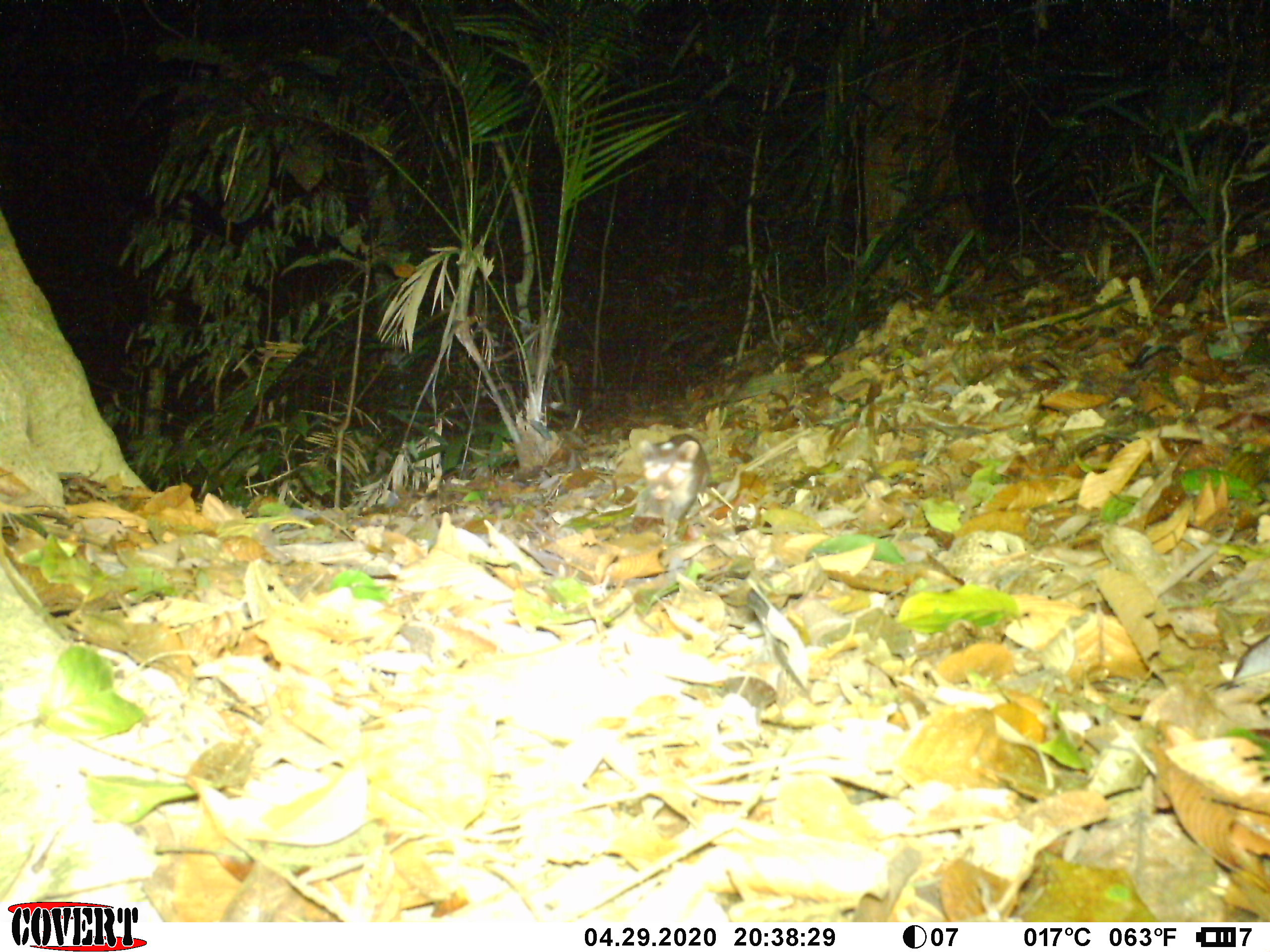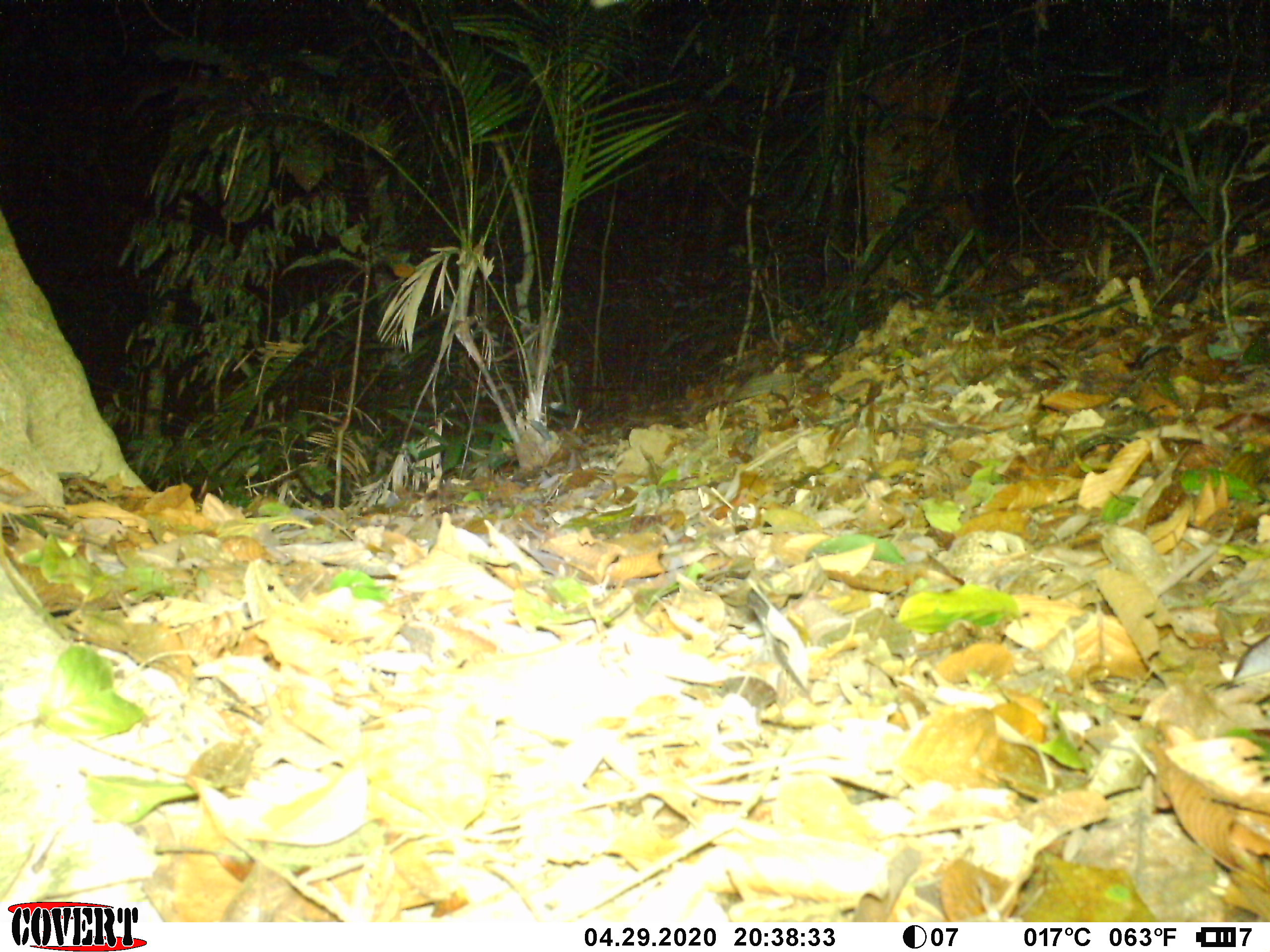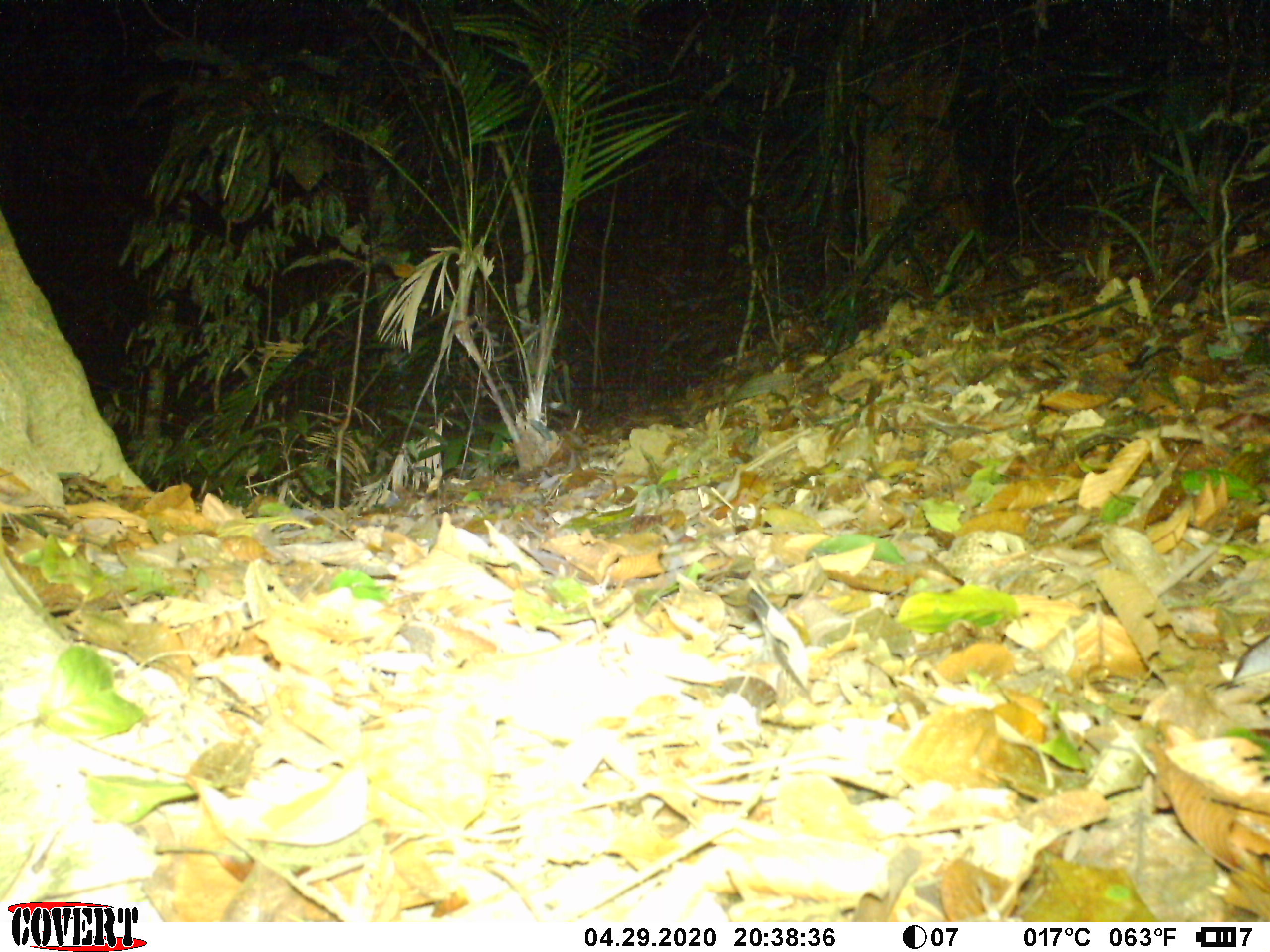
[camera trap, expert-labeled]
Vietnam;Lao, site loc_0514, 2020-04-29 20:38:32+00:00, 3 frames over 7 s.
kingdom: Animalia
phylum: Chordata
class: Mammalia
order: Carnivora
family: Mustelidae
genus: Melogale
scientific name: Melogale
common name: ferret badger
Ferret badger (Melogale). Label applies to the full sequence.